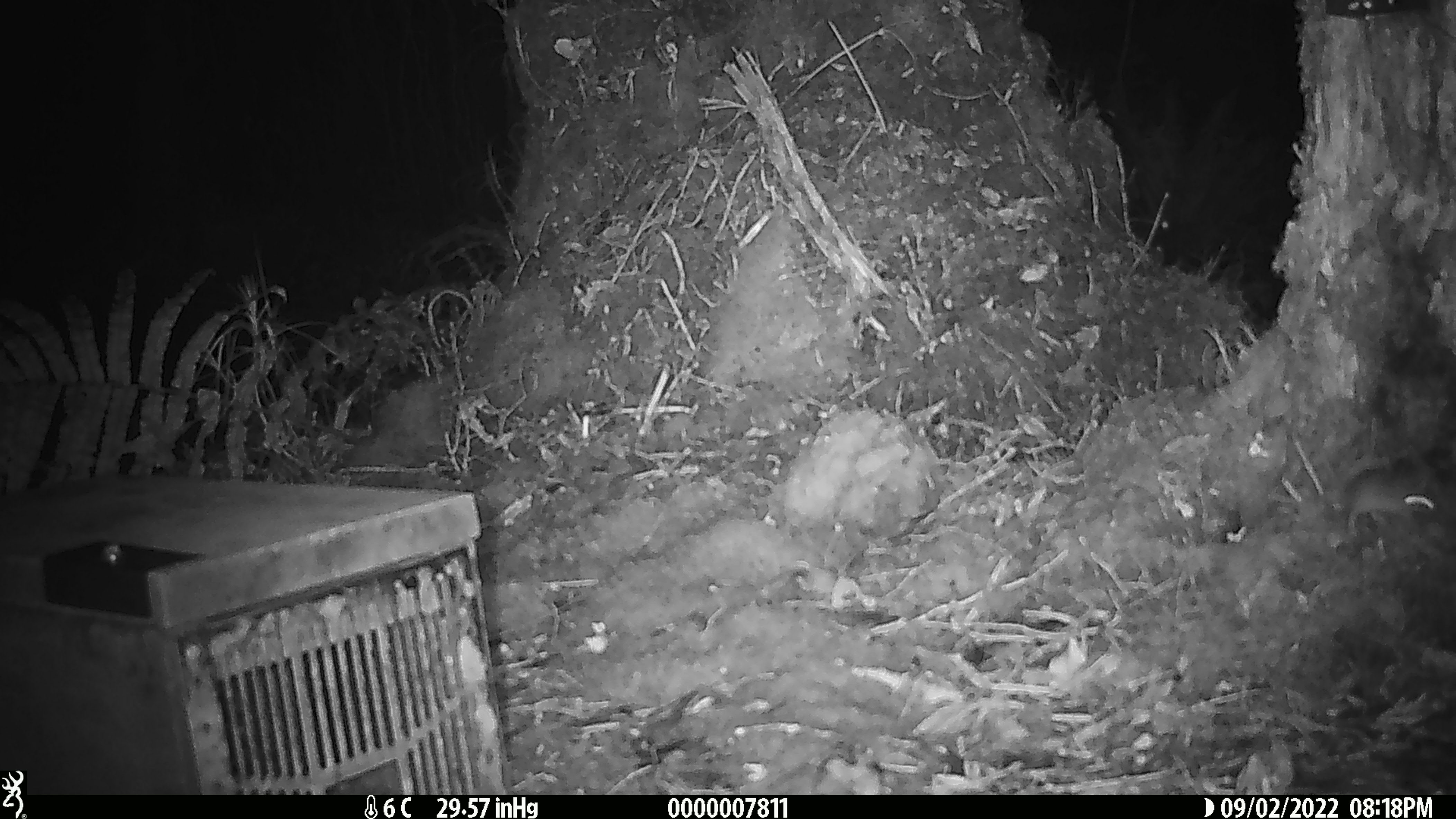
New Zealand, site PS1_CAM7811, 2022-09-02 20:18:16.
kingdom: Animalia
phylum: Chordata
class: Mammalia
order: Rodentia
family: Muridae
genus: Mus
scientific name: Mus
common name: mouse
Mouse (Mus).